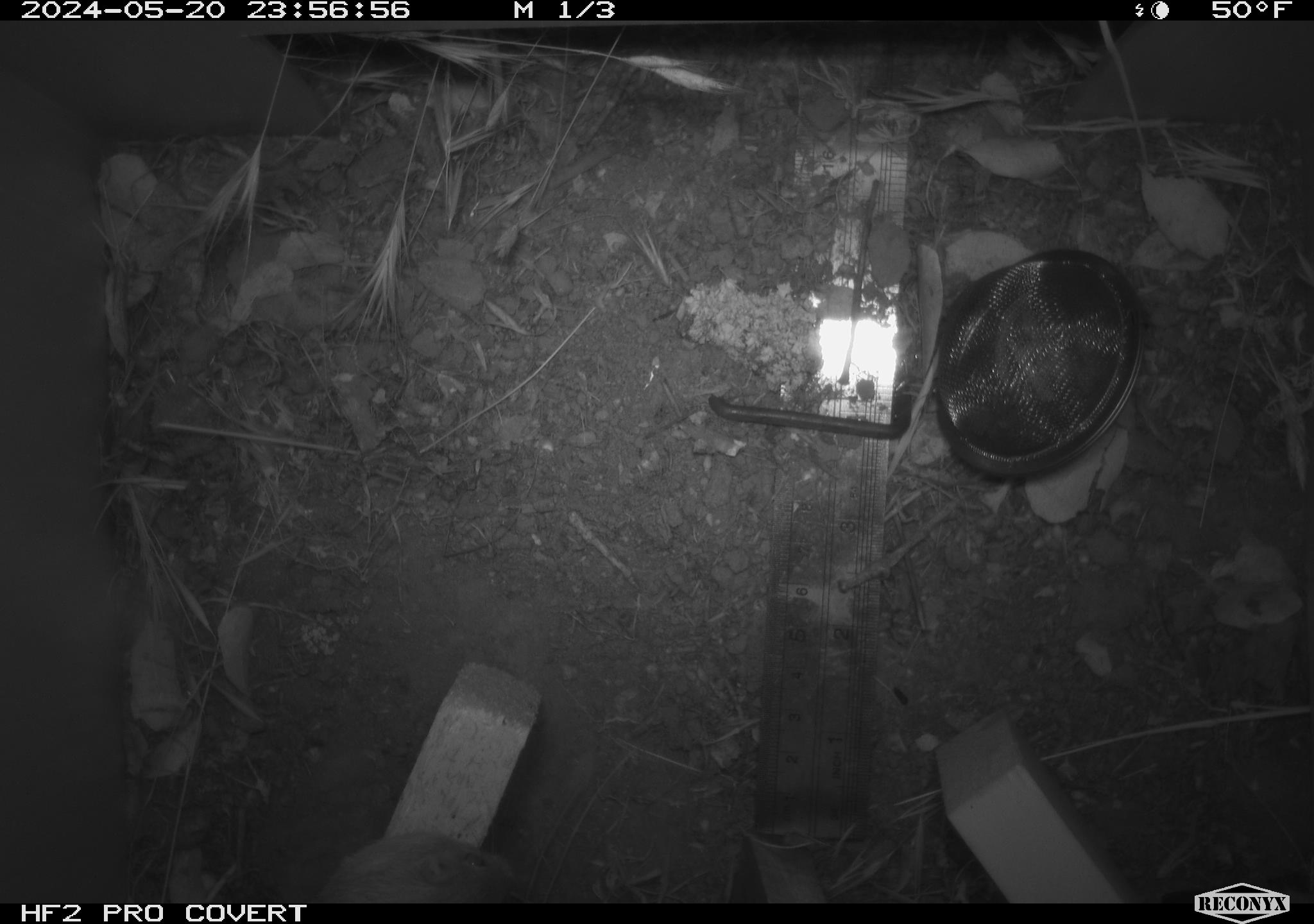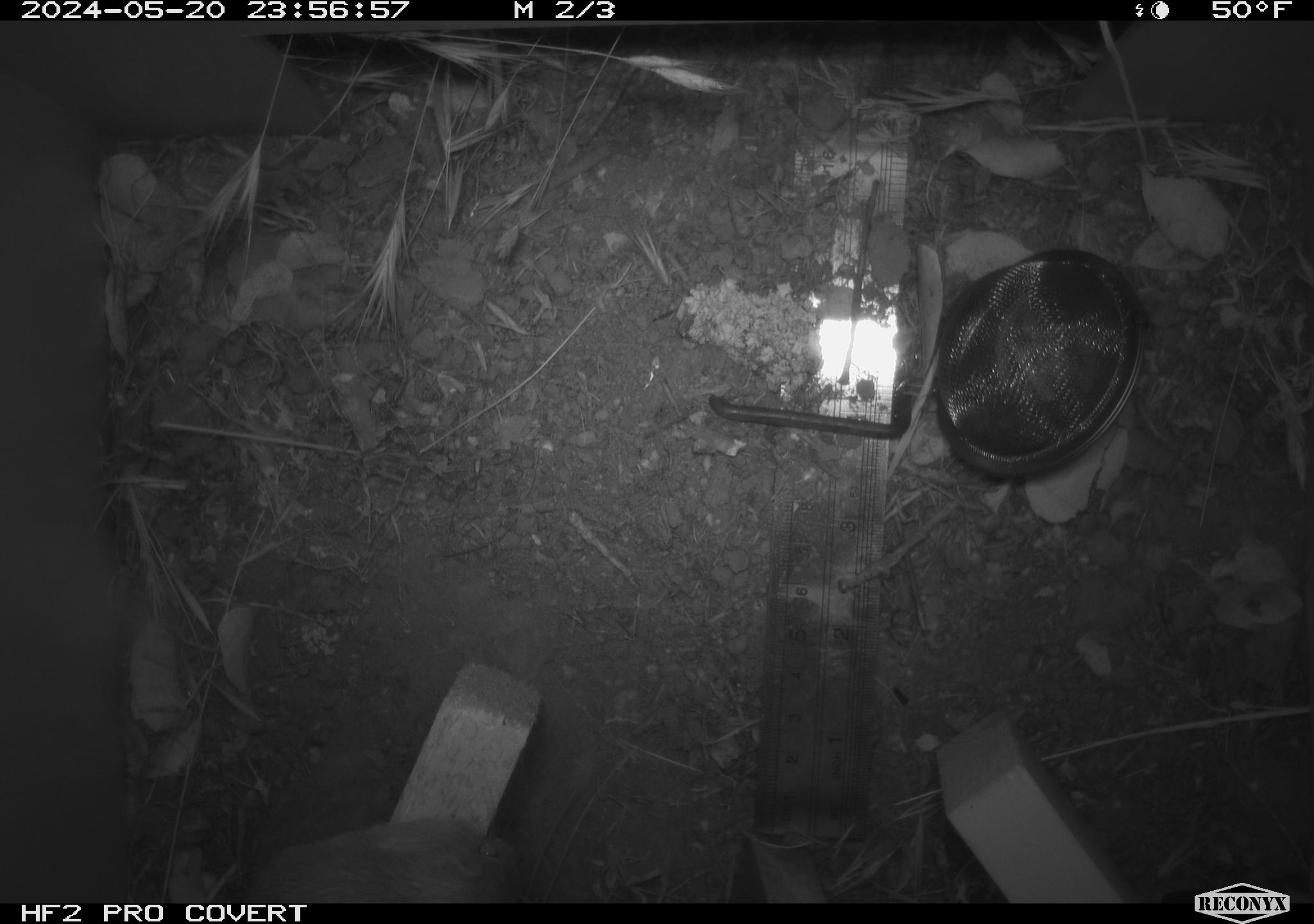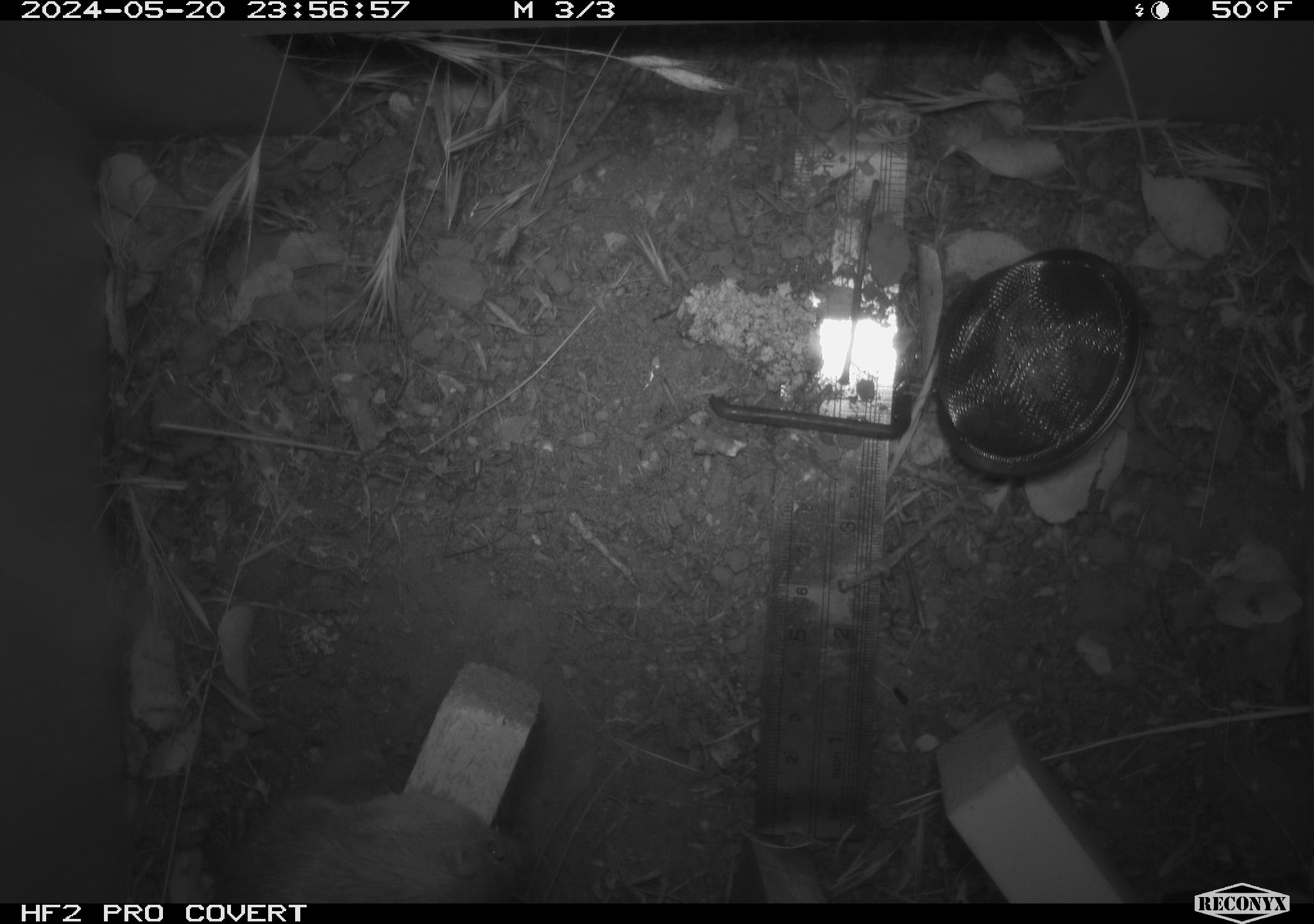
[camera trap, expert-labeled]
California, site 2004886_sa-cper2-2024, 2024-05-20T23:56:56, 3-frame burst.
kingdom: Animalia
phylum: Chordata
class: Mammalia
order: Rodentia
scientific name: Rodentia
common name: rodent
Rodent (Rodentia).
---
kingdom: Animalia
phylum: Chordata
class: Mammalia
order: Rodentia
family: Heteromyidae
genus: Dipodomys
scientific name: Dipodomys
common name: kangaroo rats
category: dipodomys species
Dipodomys species (kangaroo rats) (Dipodomys).